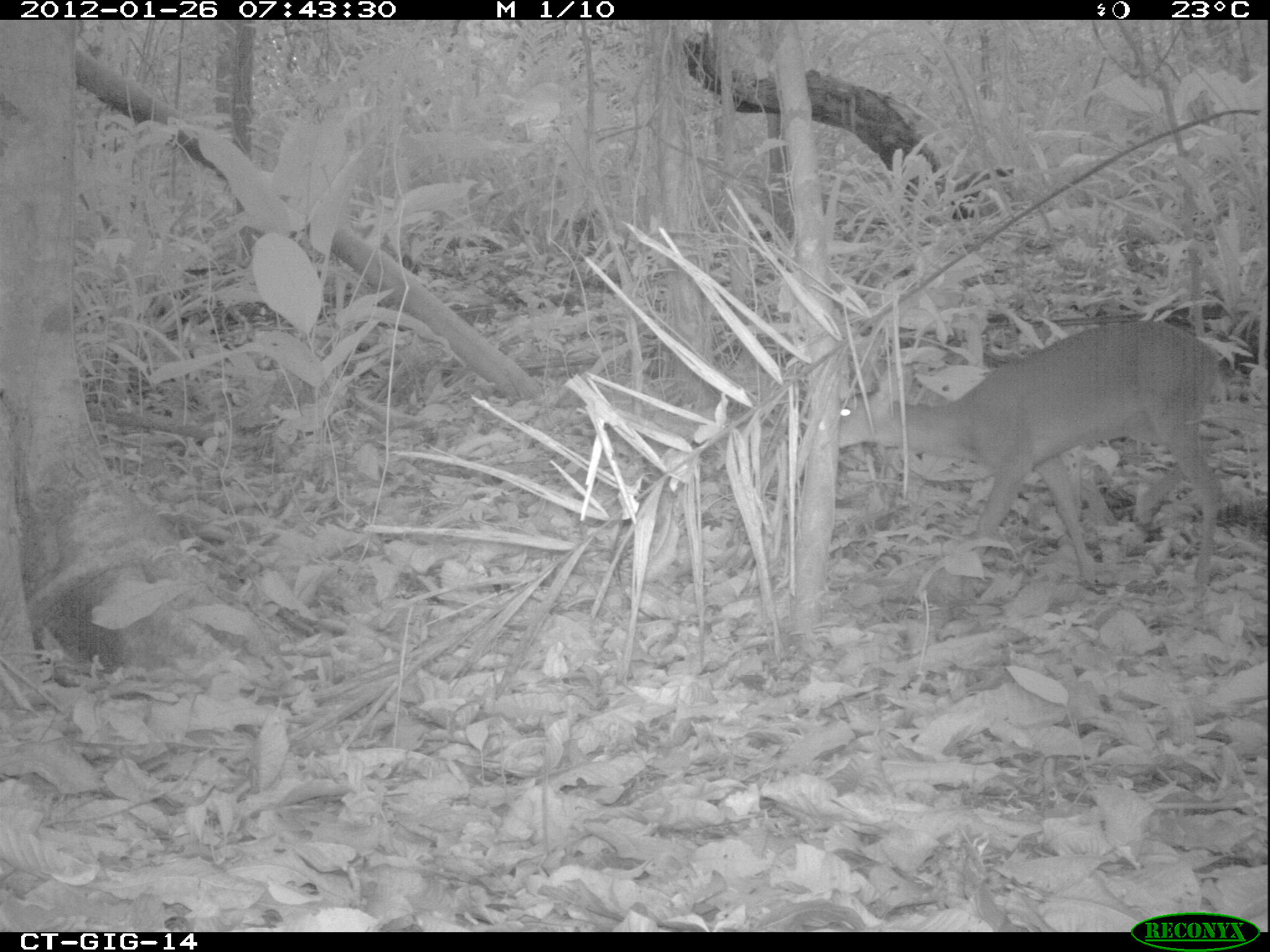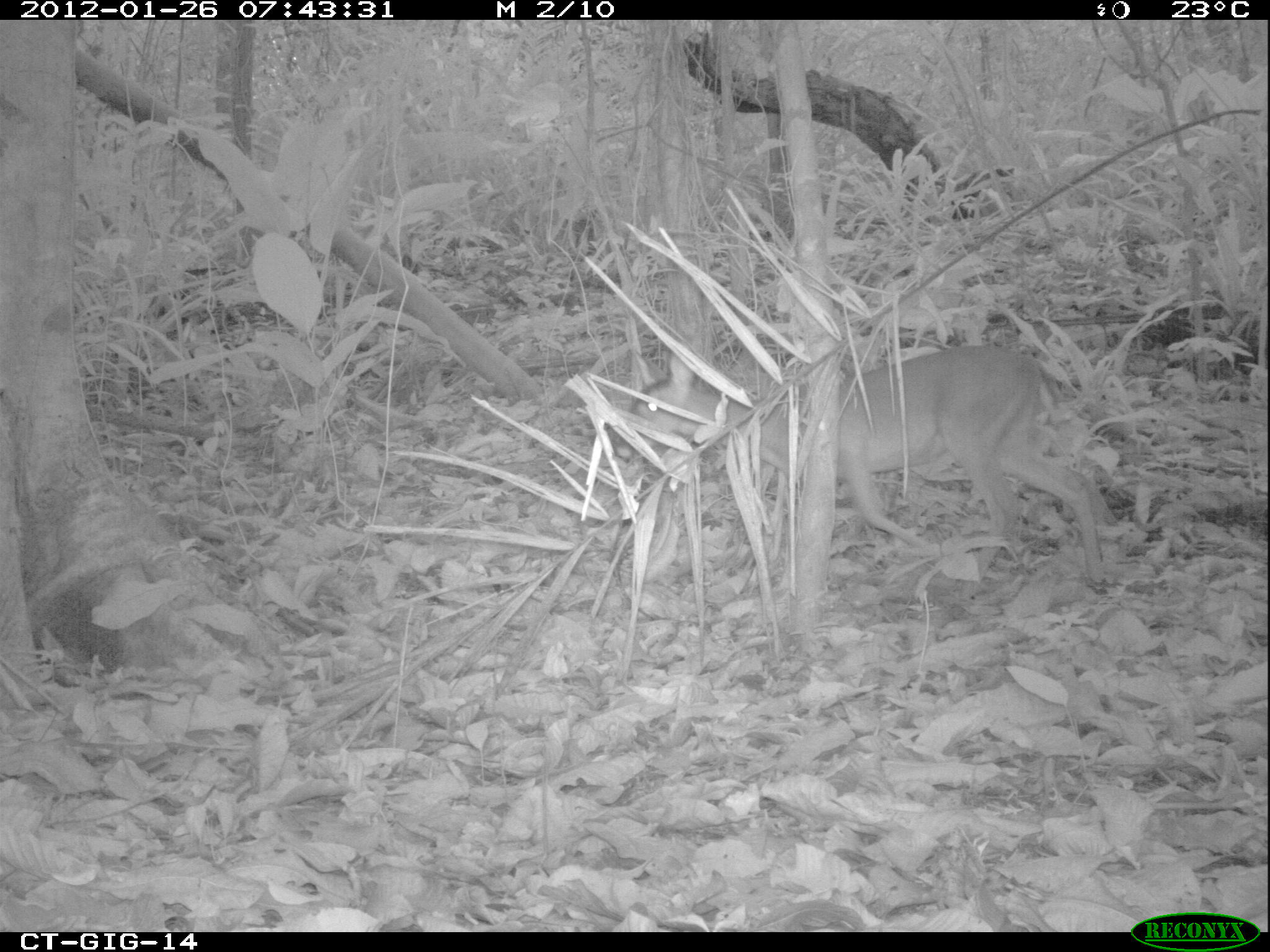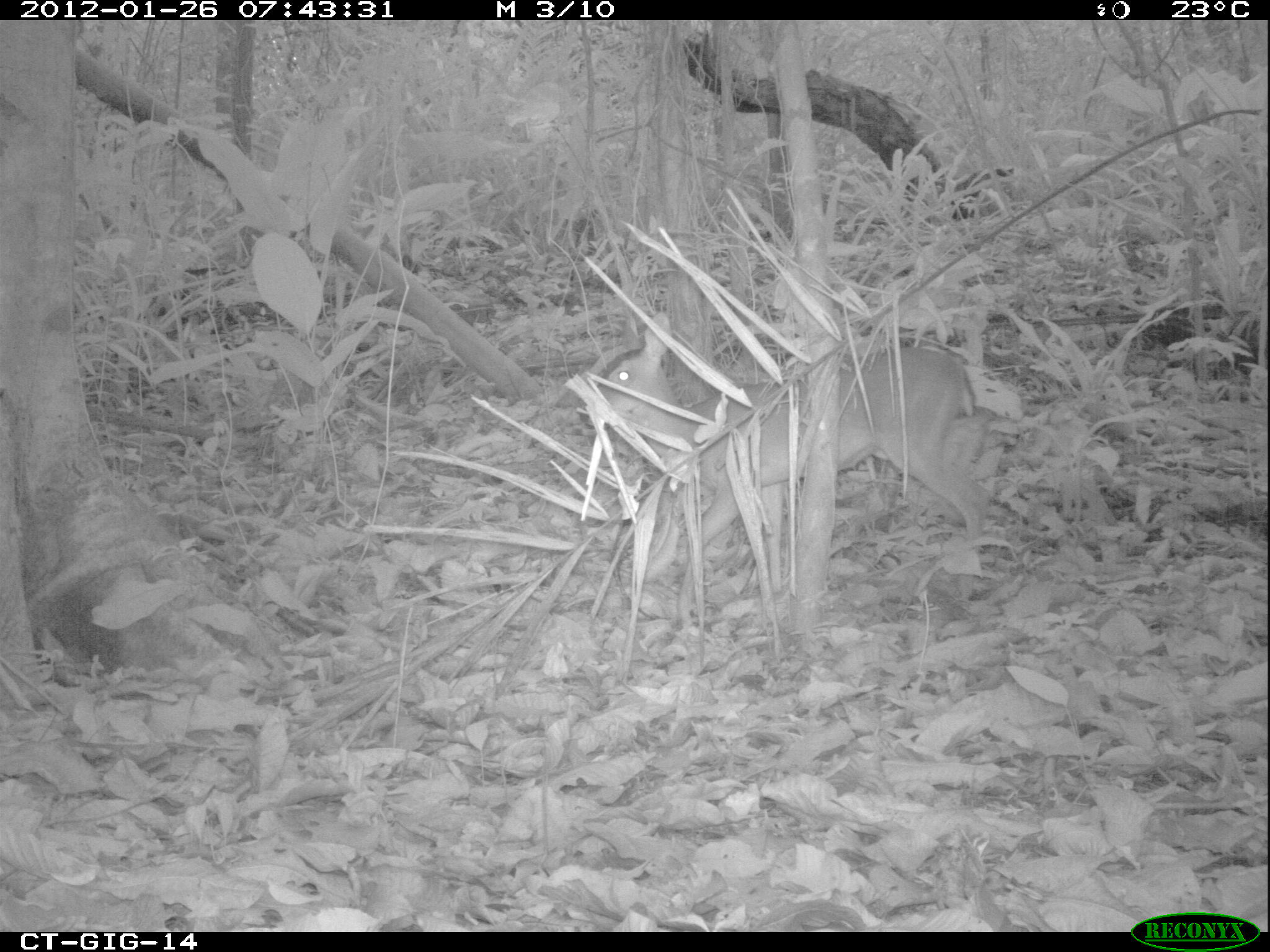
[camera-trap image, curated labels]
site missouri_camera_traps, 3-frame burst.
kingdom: Animalia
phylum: Chordata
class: Mammalia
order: Artiodactyla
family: Cervidae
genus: Odocoileus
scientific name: Odocoileus virginianus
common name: white-tailed deer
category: white tailed deer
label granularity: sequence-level